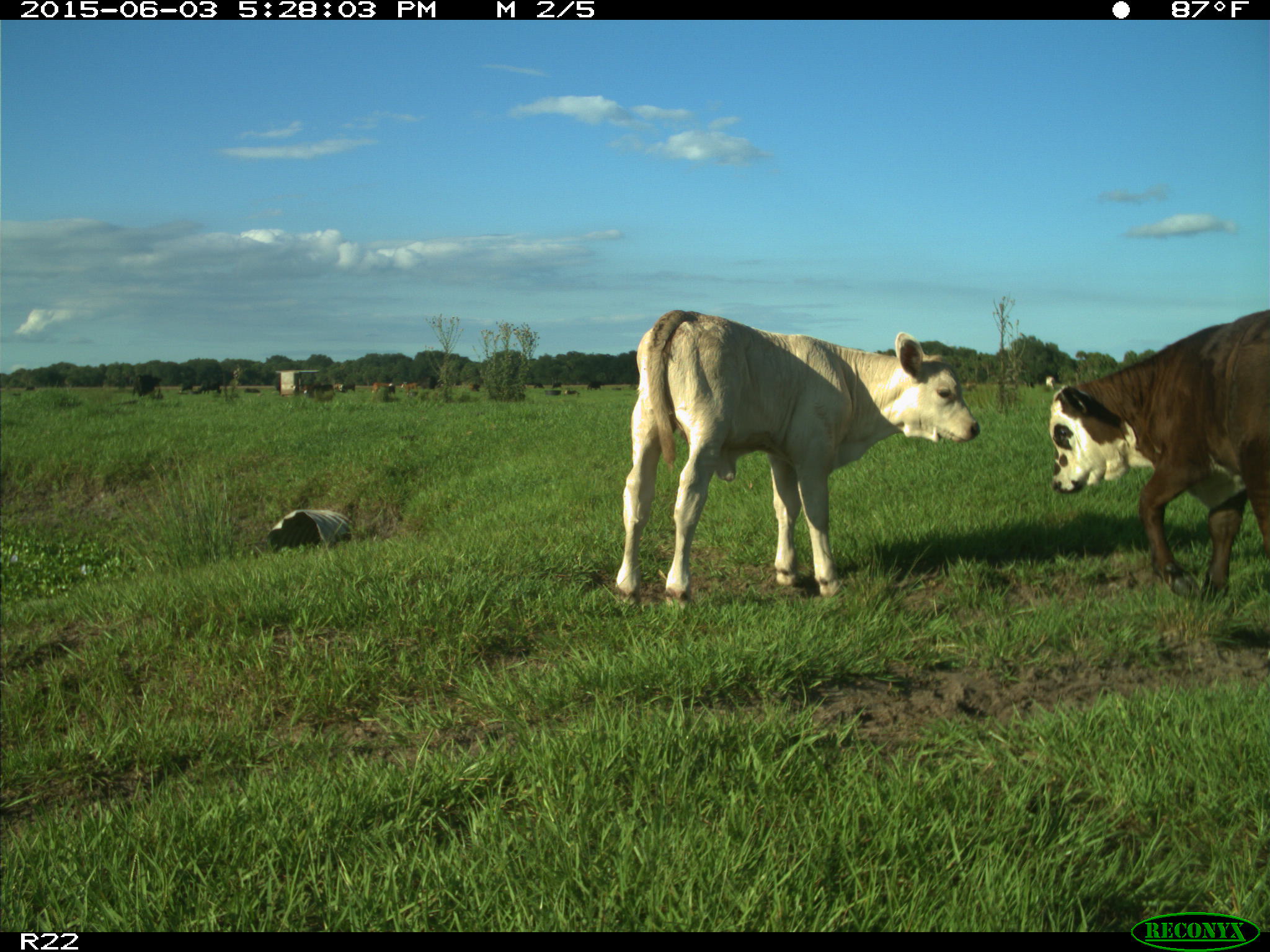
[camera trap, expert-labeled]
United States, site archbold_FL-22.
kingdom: Animalia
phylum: Chordata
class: Mammalia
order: Artiodactyla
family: Bovidae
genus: Bos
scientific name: Bos taurus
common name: domestic cow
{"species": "Bos taurus (domestic cow)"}